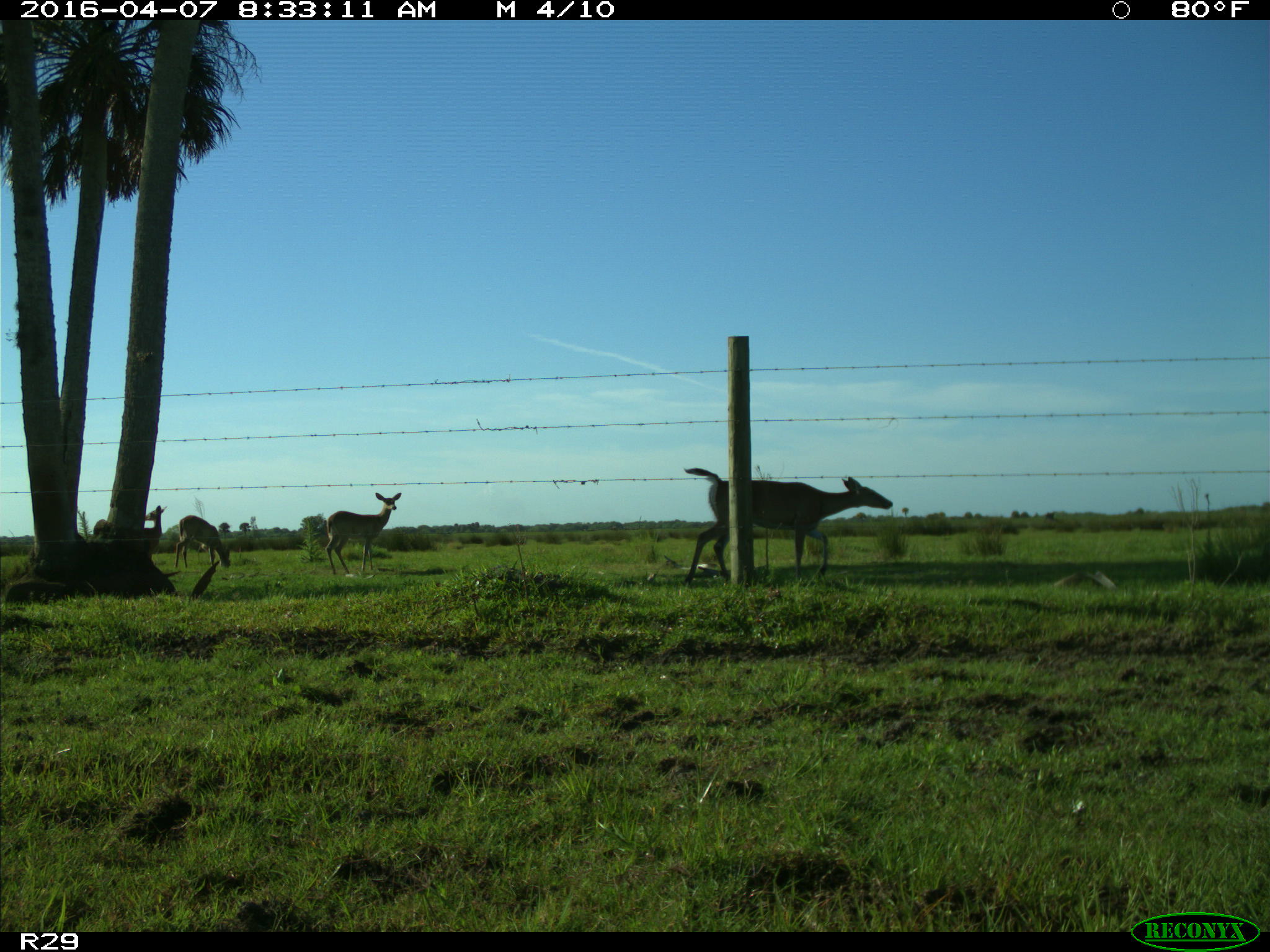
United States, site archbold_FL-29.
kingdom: Animalia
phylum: Chordata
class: Mammalia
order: Artiodactyla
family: Cervidae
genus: Odocoileus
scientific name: Odocoileus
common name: deer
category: unidentified deer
Unidentified deer (deer) (Odocoileus).